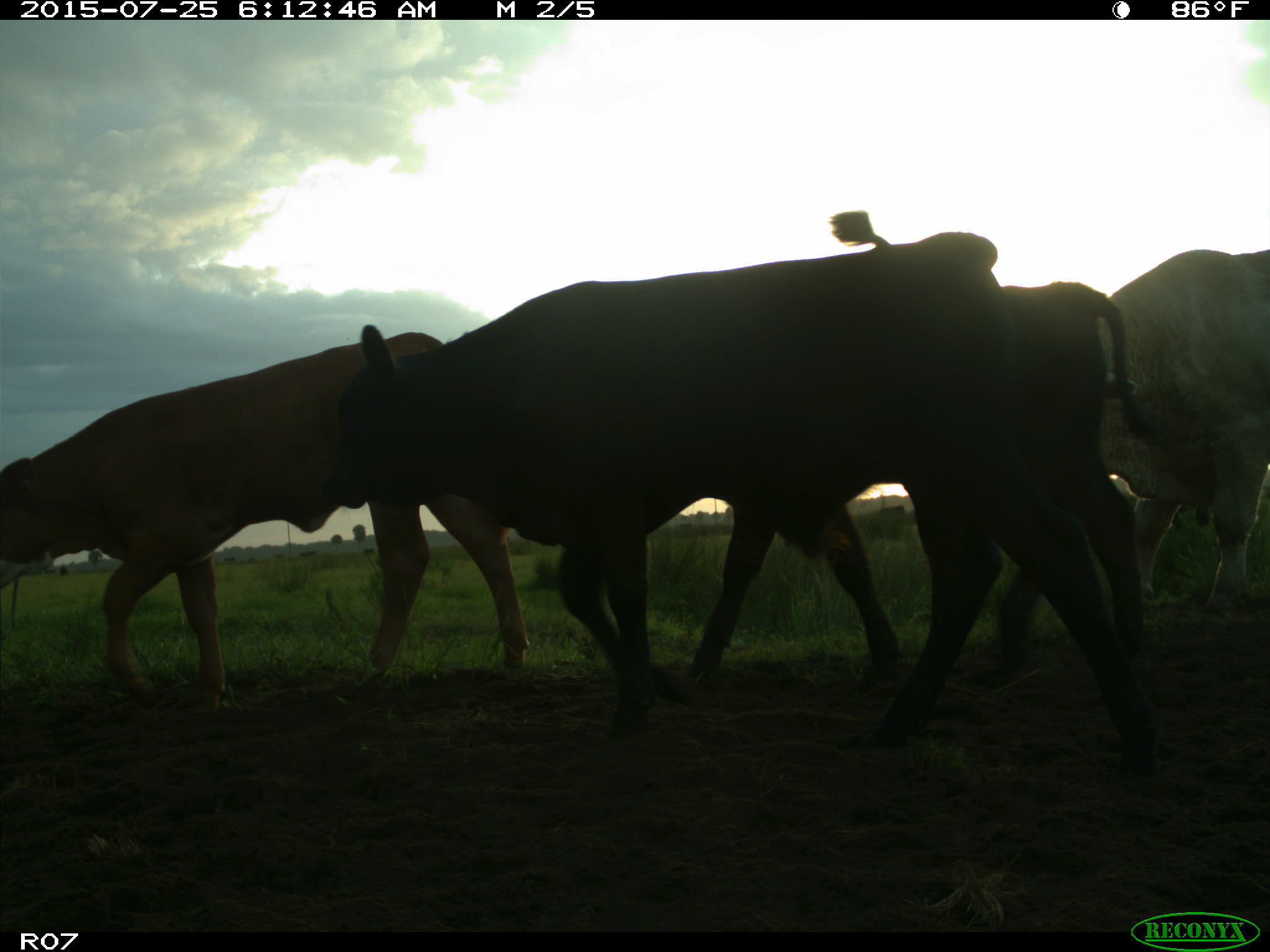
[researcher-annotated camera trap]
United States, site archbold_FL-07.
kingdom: Animalia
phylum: Chordata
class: Mammalia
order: Artiodactyla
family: Bovidae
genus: Bos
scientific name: Bos taurus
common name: domestic cow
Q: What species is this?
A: Bos taurus (domestic cow).